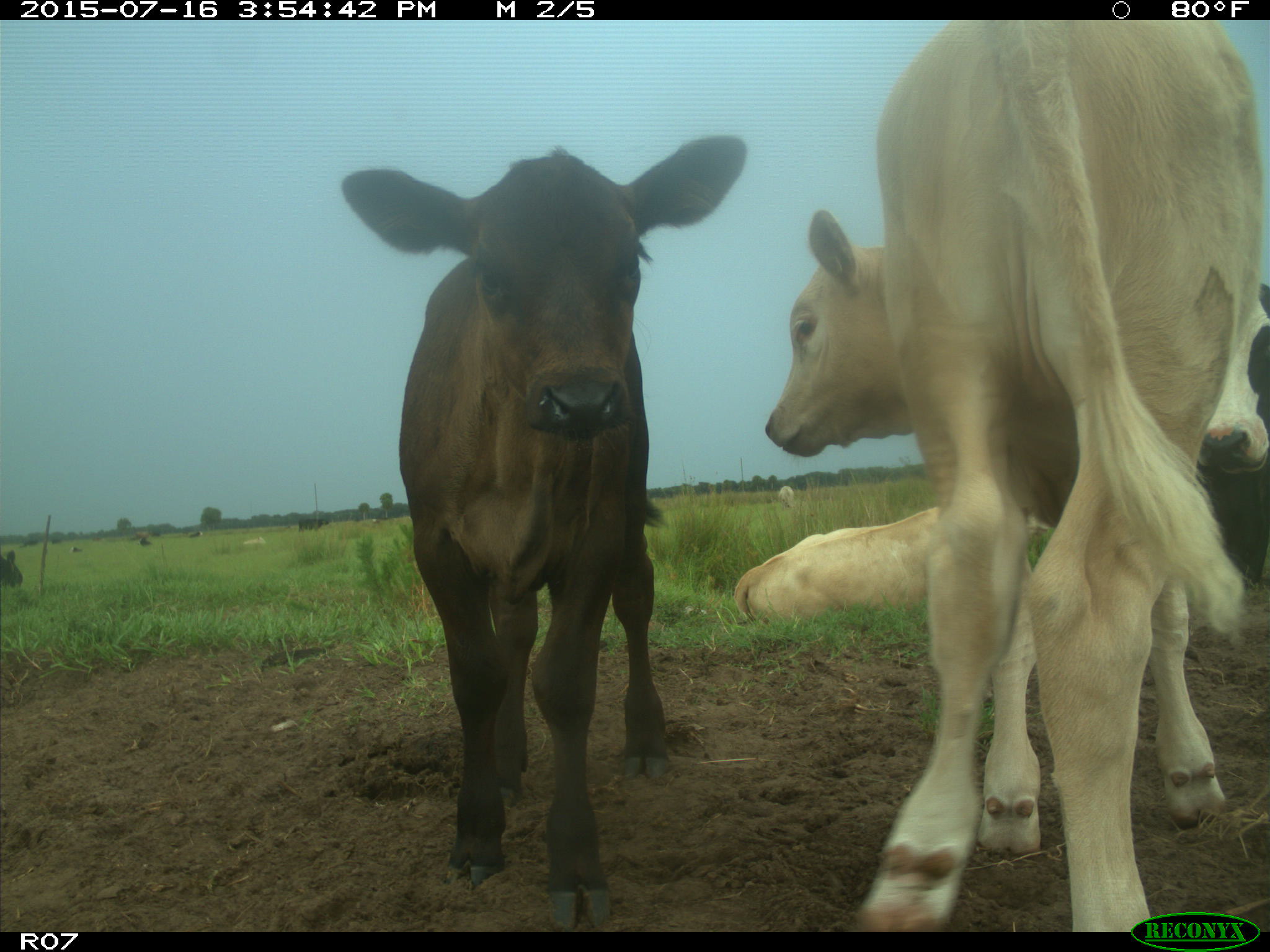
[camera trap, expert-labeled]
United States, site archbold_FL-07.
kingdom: Animalia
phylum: Chordata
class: Mammalia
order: Artiodactyla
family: Bovidae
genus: Bos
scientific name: Bos taurus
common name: domestic cow